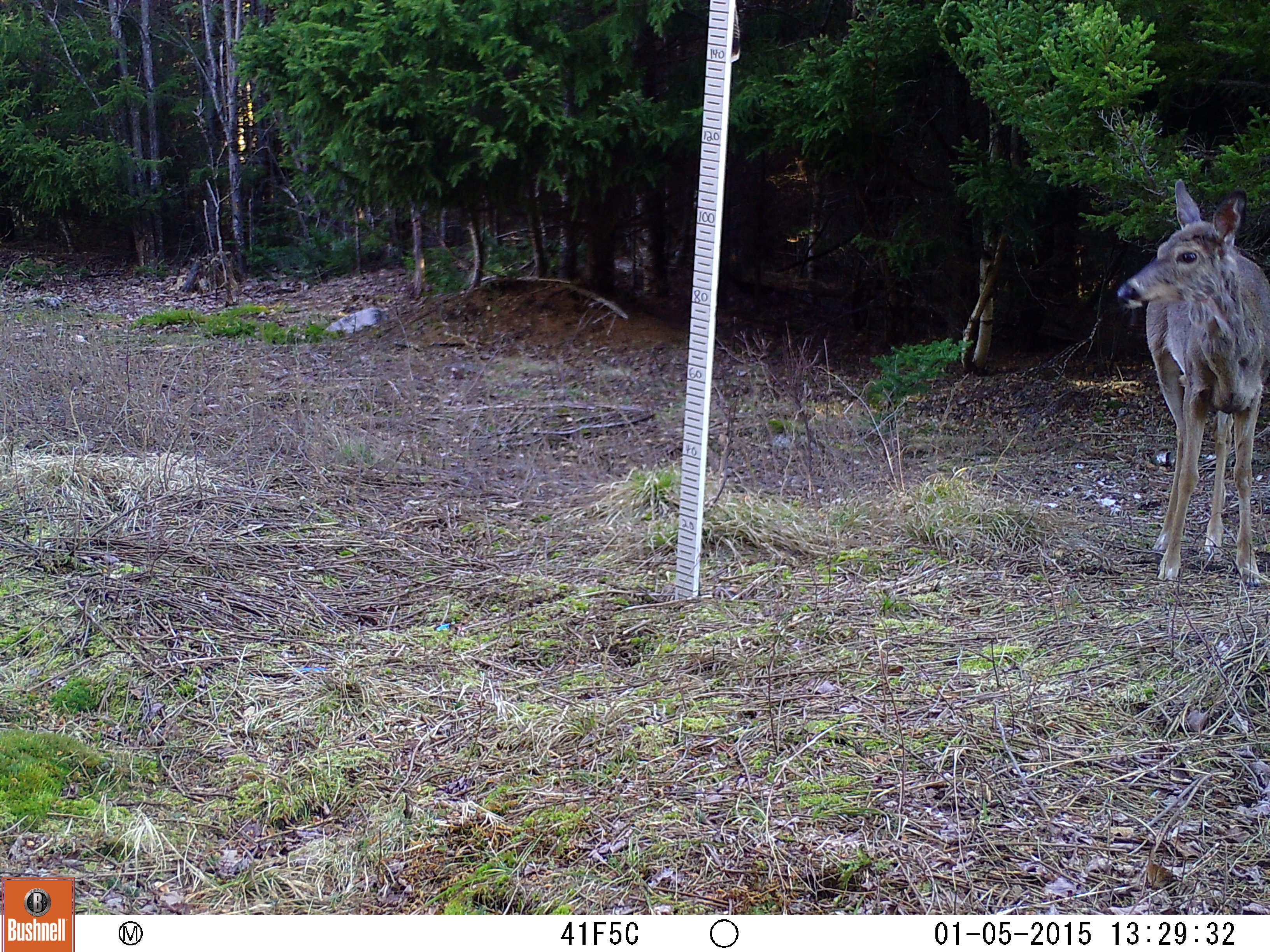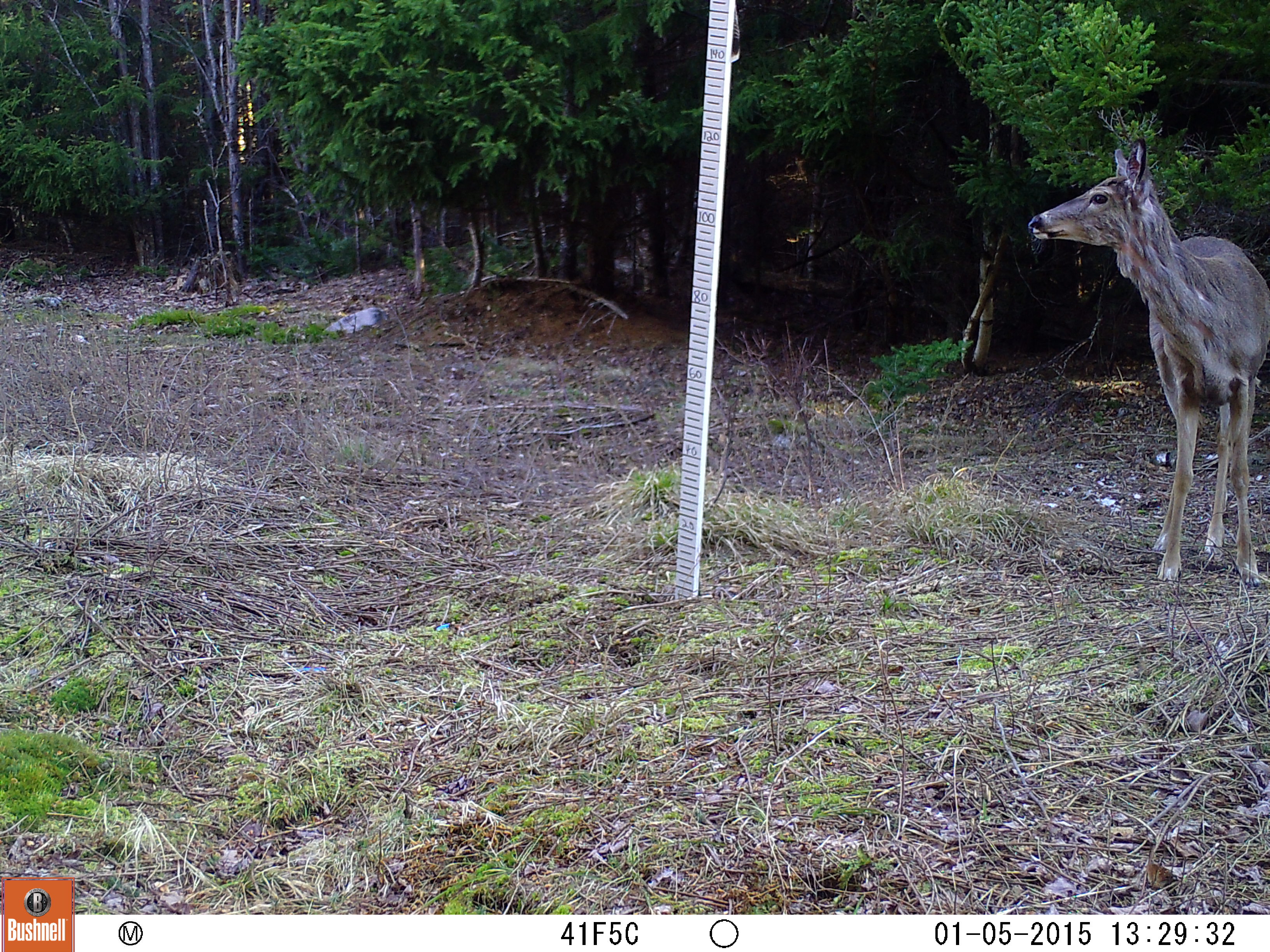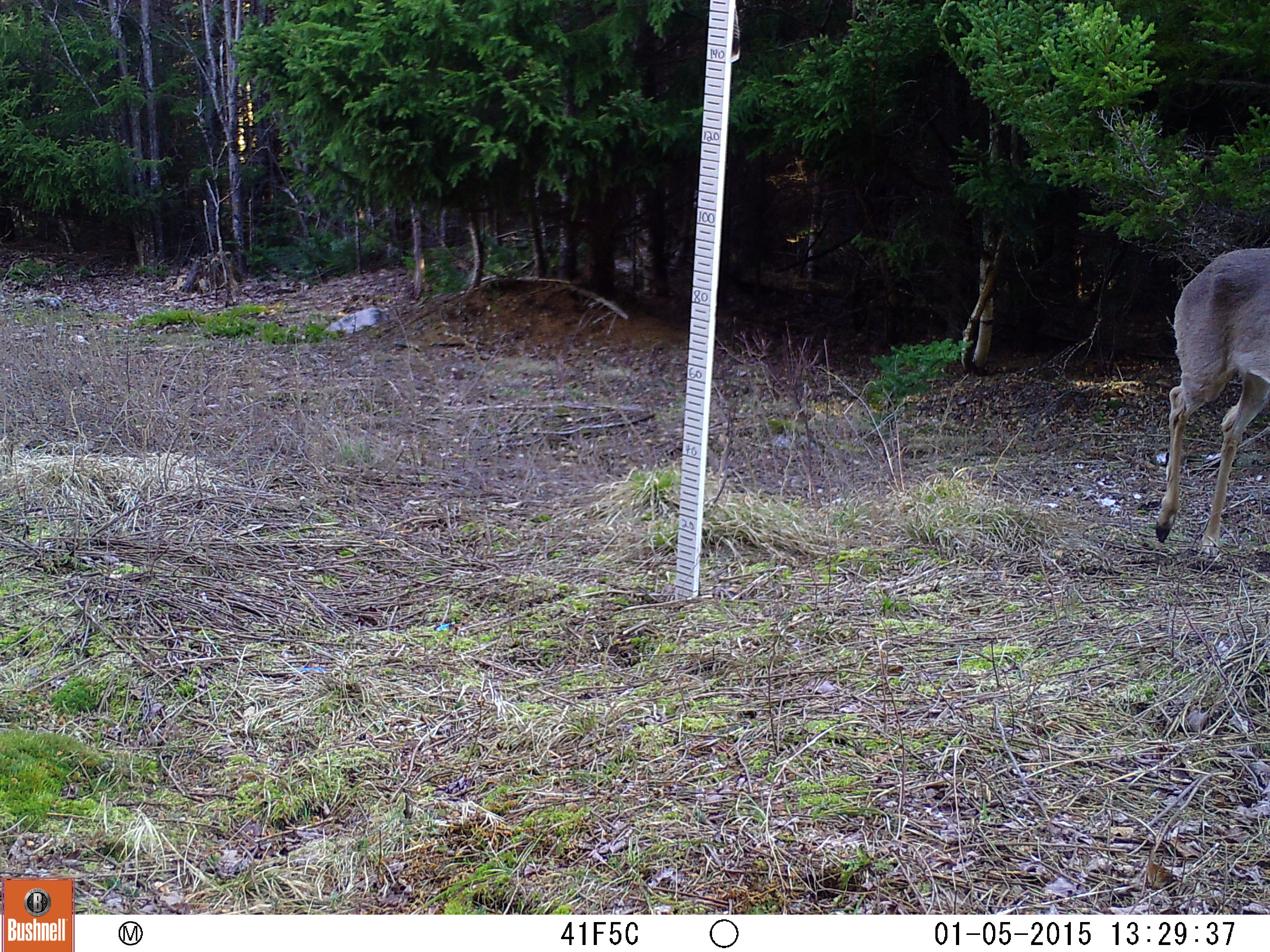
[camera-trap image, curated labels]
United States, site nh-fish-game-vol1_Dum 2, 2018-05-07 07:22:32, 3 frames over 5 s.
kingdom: Animalia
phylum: Chordata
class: Mammalia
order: Artiodactyla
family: Cervidae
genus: Odocoileus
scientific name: Odocoileus virginianus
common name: white-tailed deer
White-tailed deer (Odocoileus virginianus).